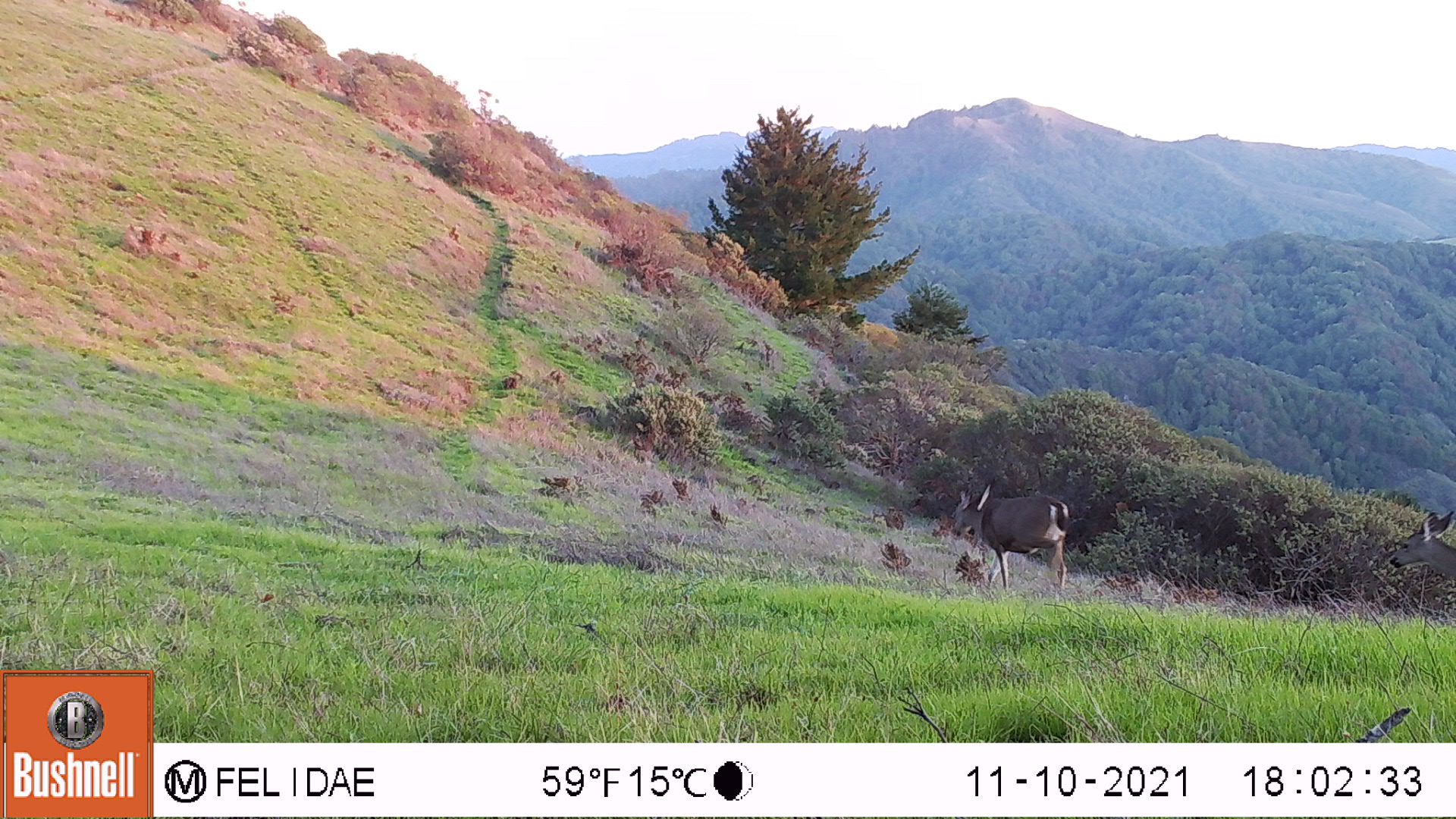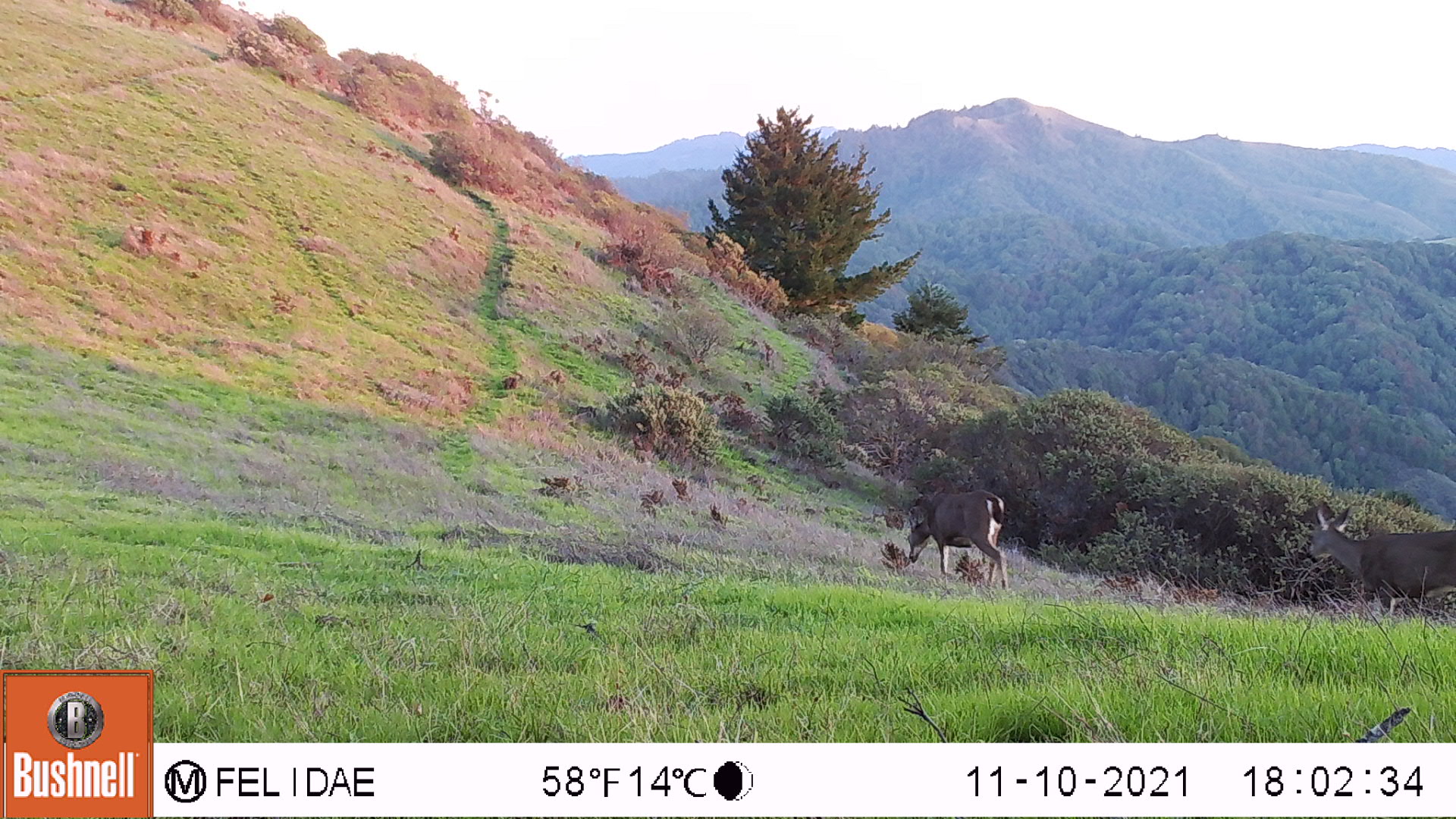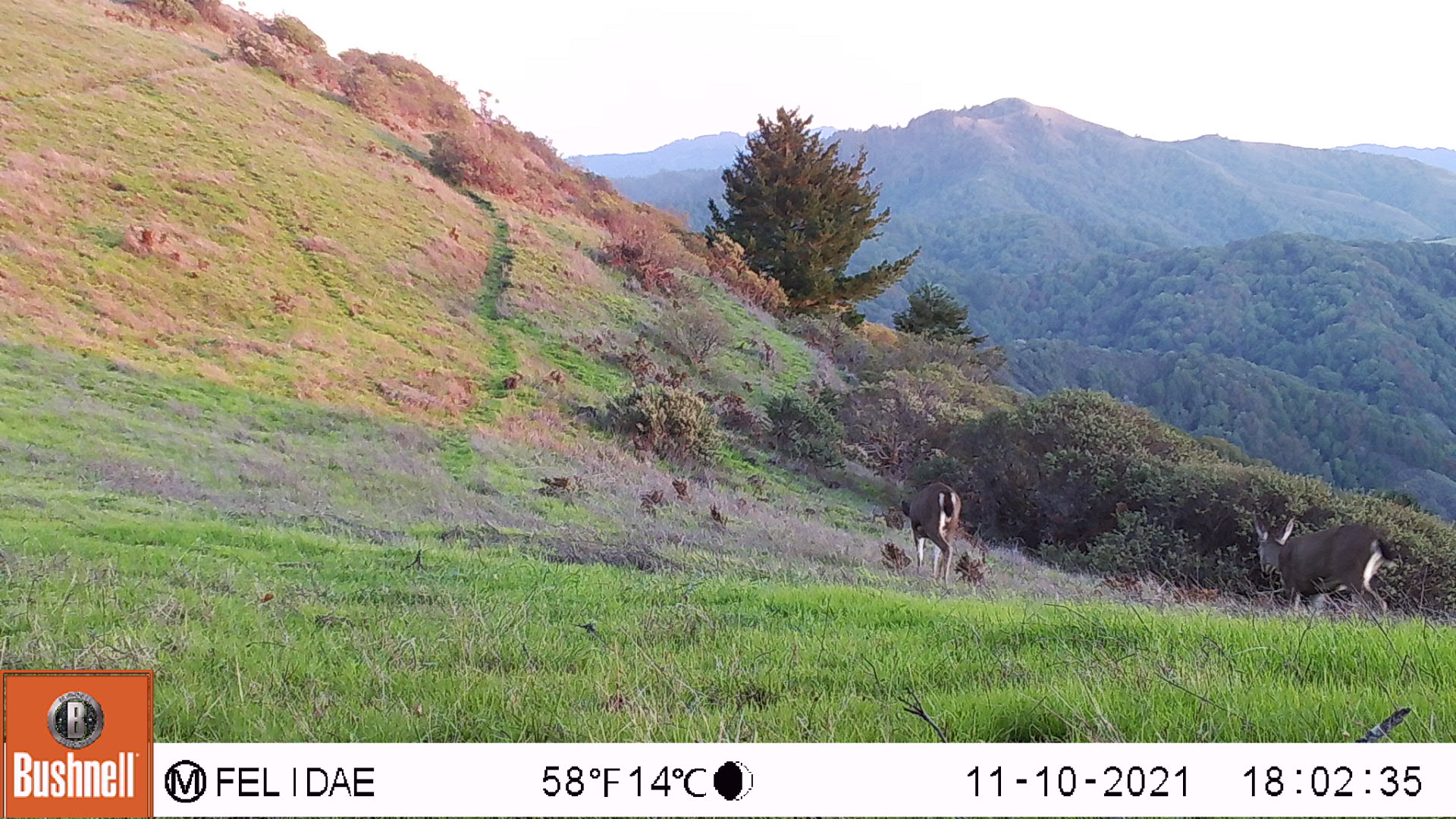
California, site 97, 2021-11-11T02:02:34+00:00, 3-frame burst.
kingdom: Animalia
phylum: Chordata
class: Mammalia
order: Artiodactyla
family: Cervidae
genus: Odocoileus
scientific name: Odocoileus hemionus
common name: mule deer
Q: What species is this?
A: Mule deer (Odocoileus hemionus).